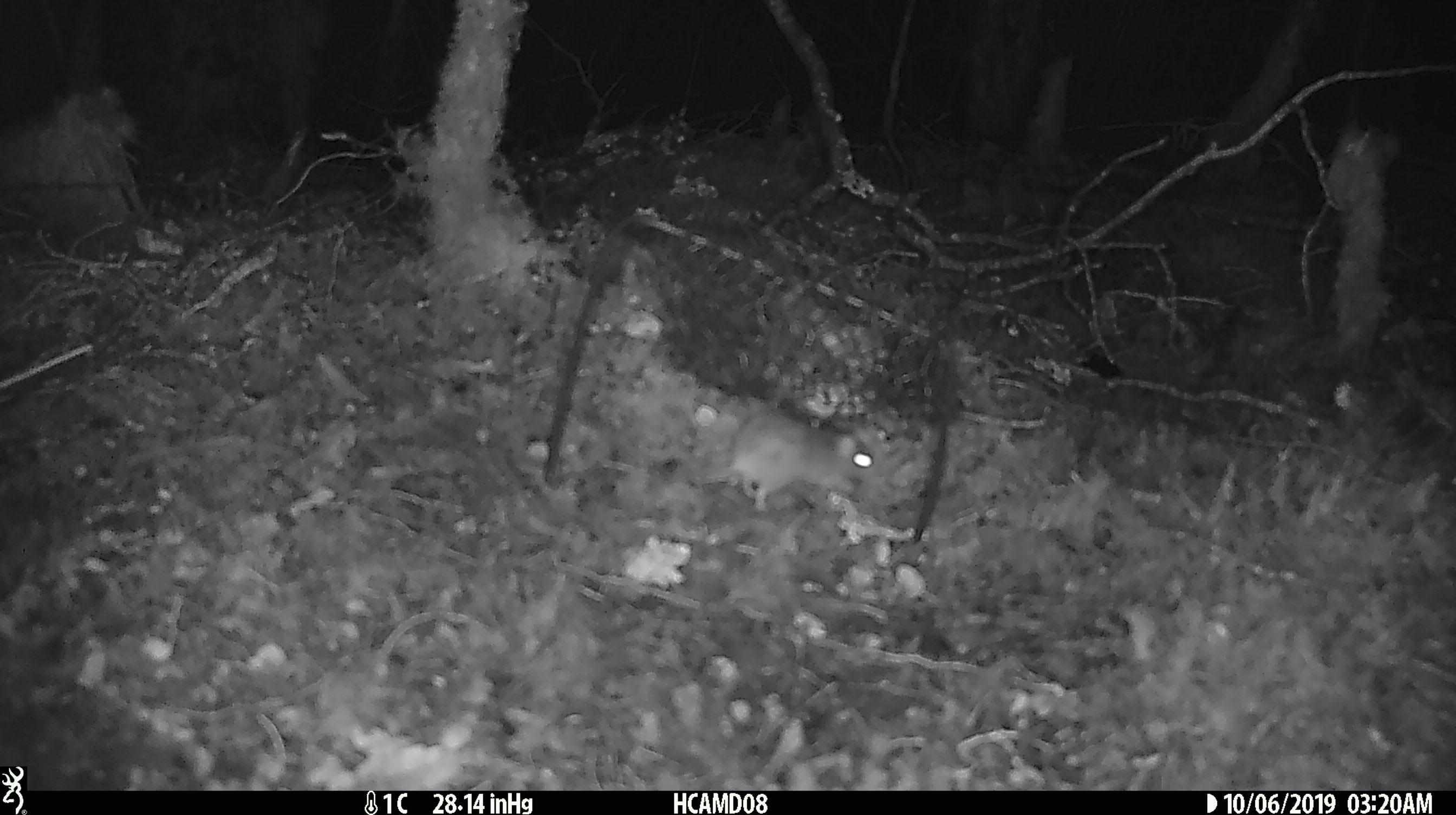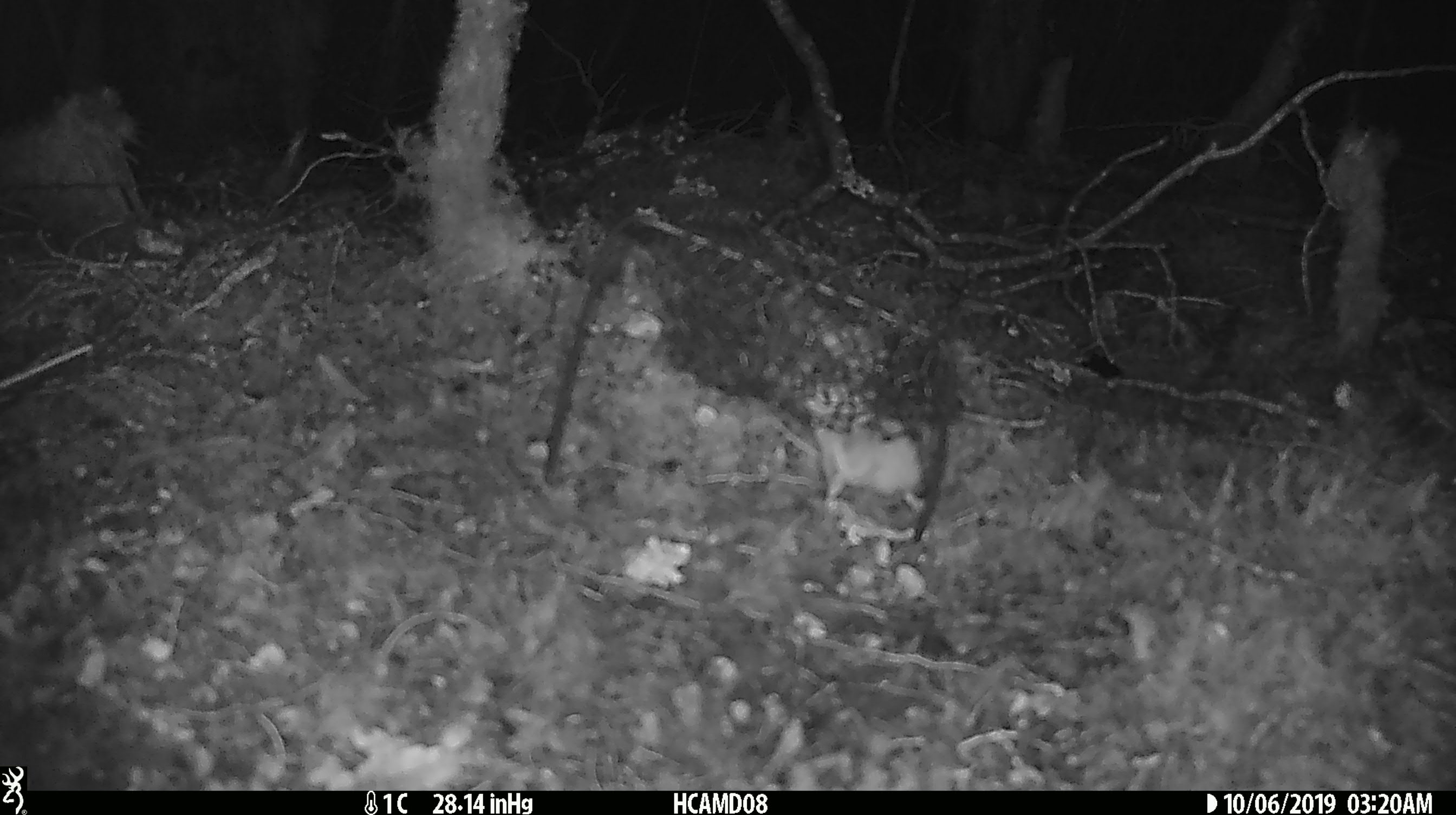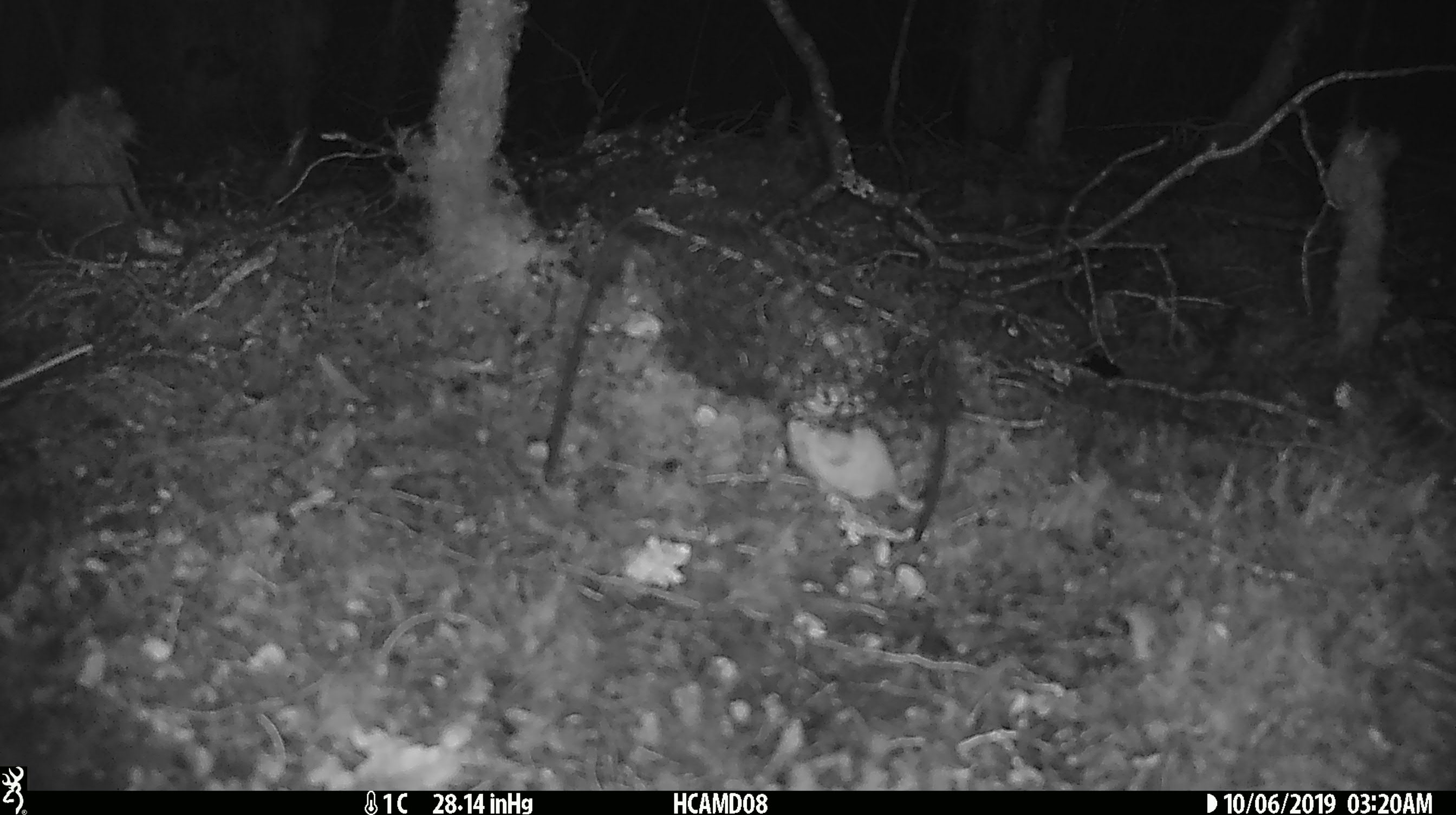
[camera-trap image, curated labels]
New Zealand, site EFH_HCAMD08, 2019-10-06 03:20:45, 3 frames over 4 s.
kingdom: Animalia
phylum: Chordata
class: Mammalia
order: Rodentia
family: Muridae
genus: Mus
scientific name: Mus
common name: mouse